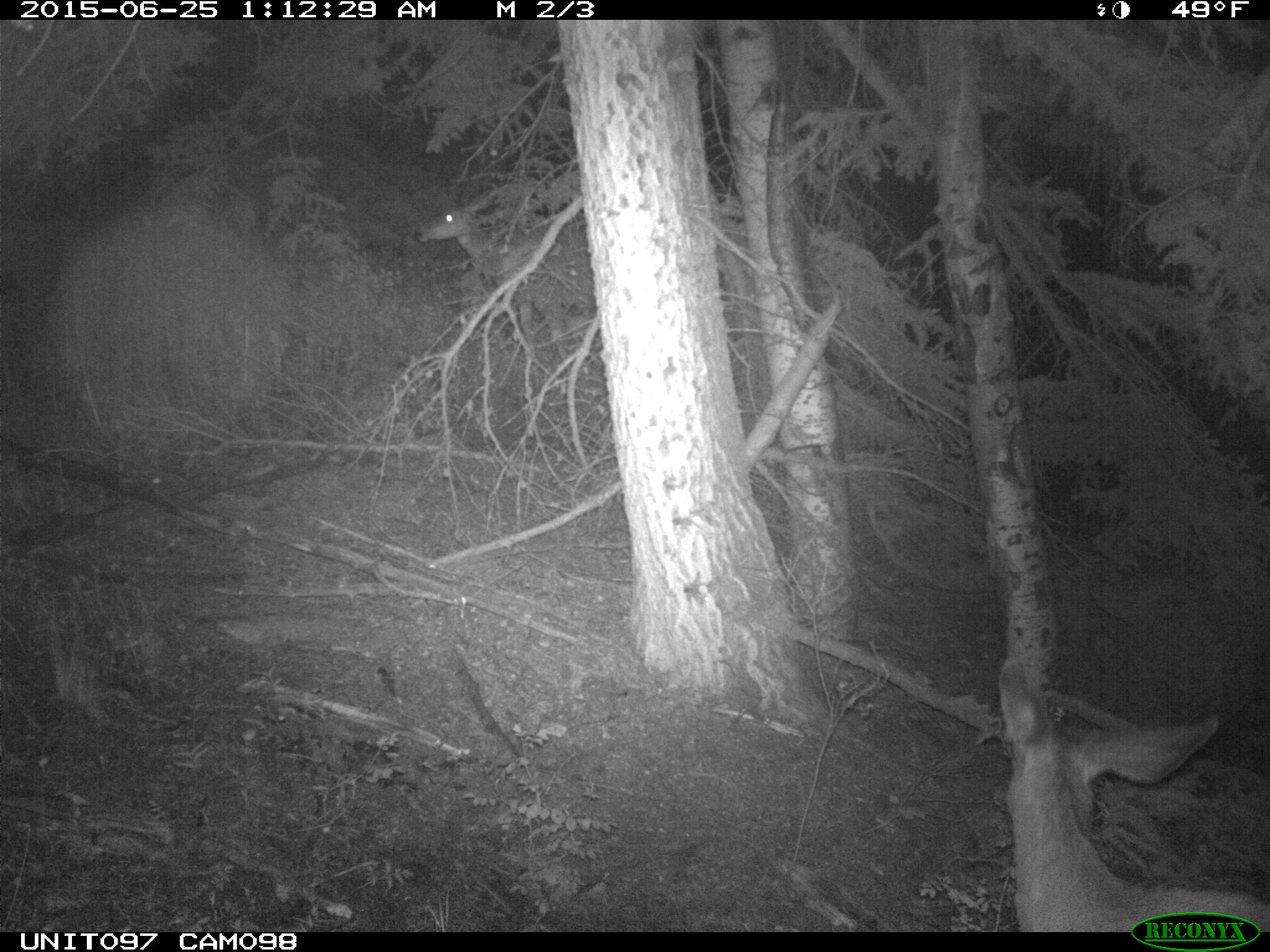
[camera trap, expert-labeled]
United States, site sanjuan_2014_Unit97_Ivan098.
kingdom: Animalia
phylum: Chordata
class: Mammalia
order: Artiodactyla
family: Cervidae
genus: Odocoileus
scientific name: Odocoileus hemionus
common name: mule deer